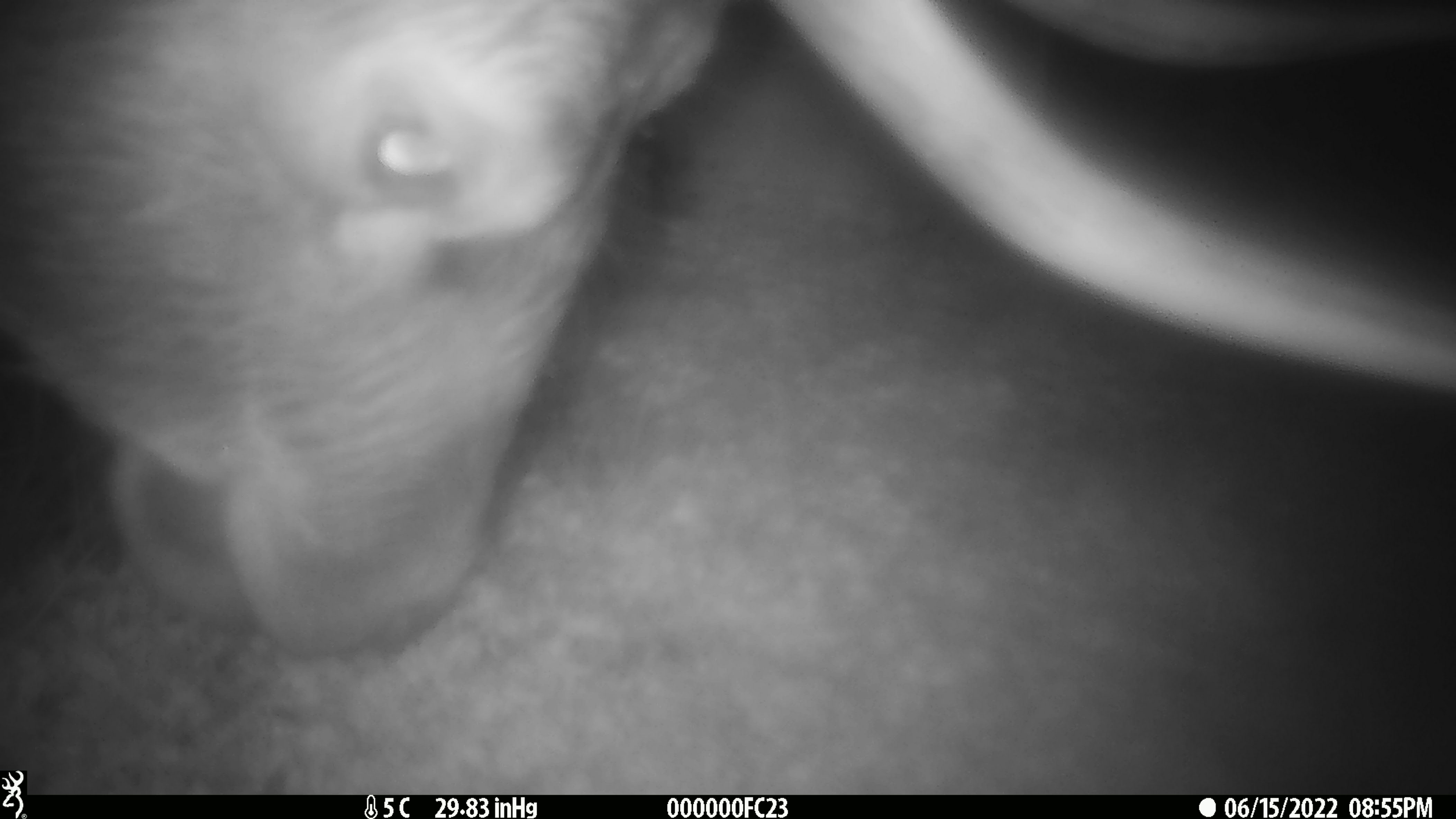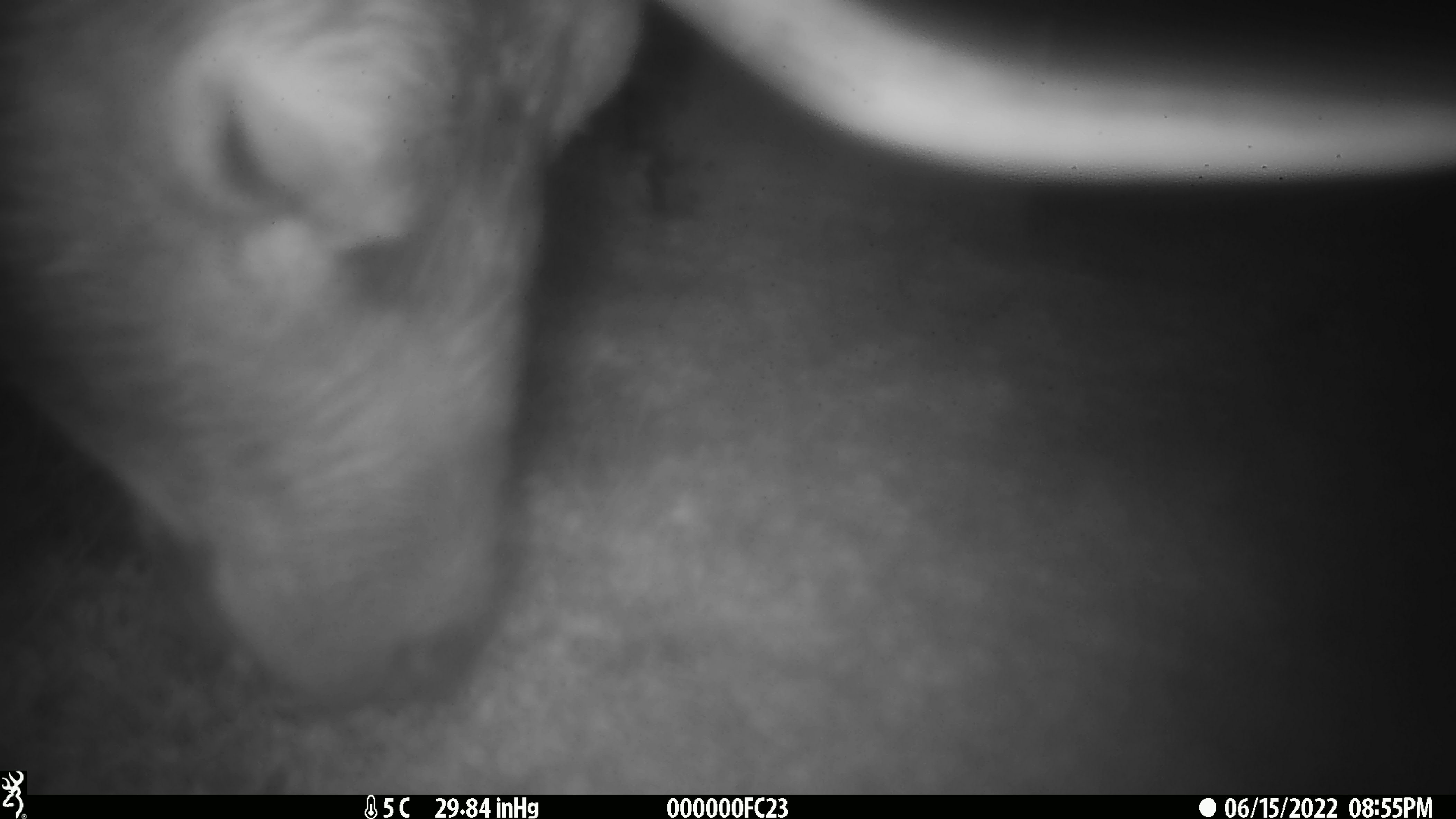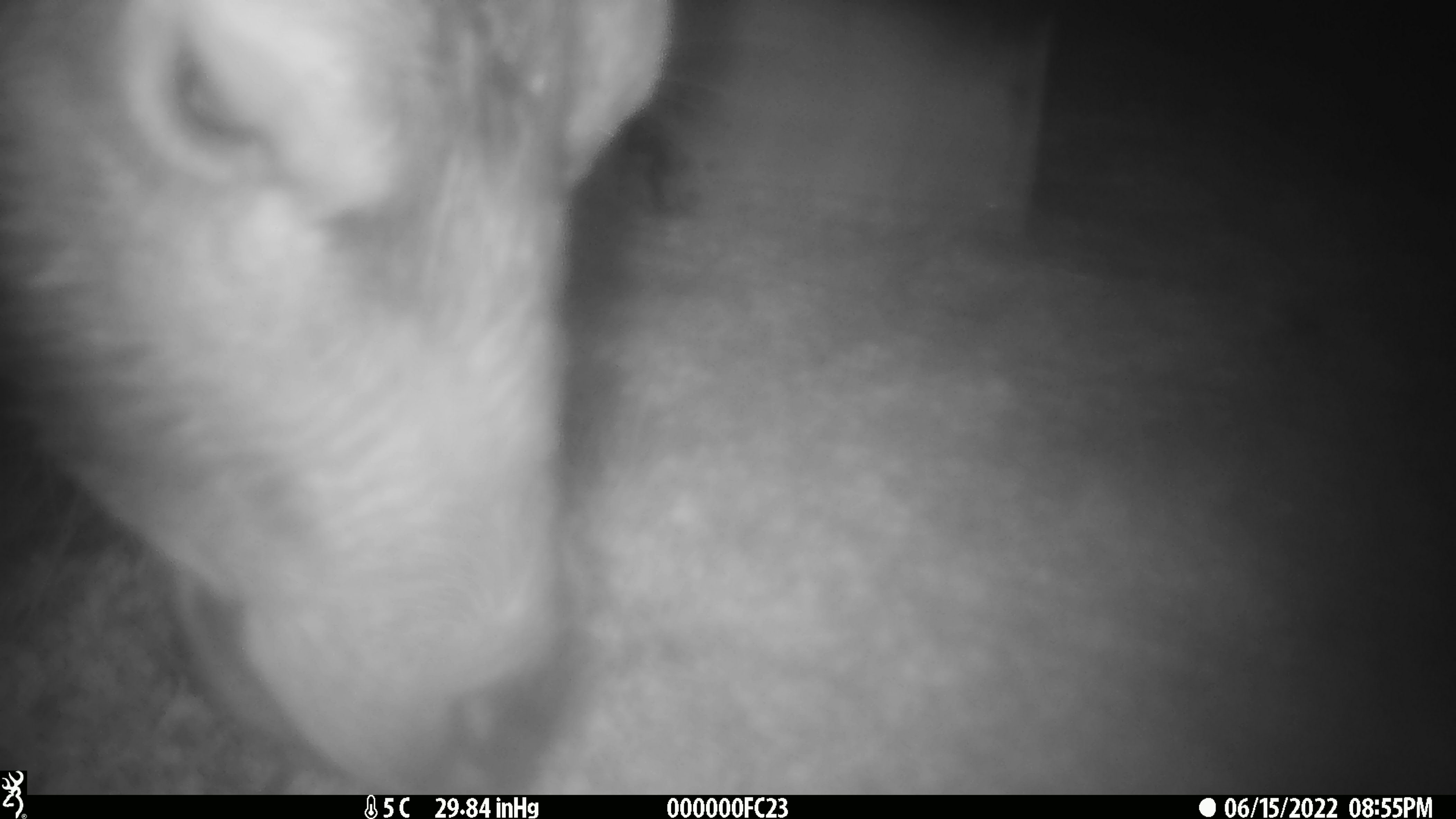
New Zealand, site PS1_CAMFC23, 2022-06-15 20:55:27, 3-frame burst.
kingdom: Animalia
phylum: Chordata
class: Mammalia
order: Artiodactyla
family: Cervidae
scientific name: Cervidae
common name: deer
Deer (Cervidae).